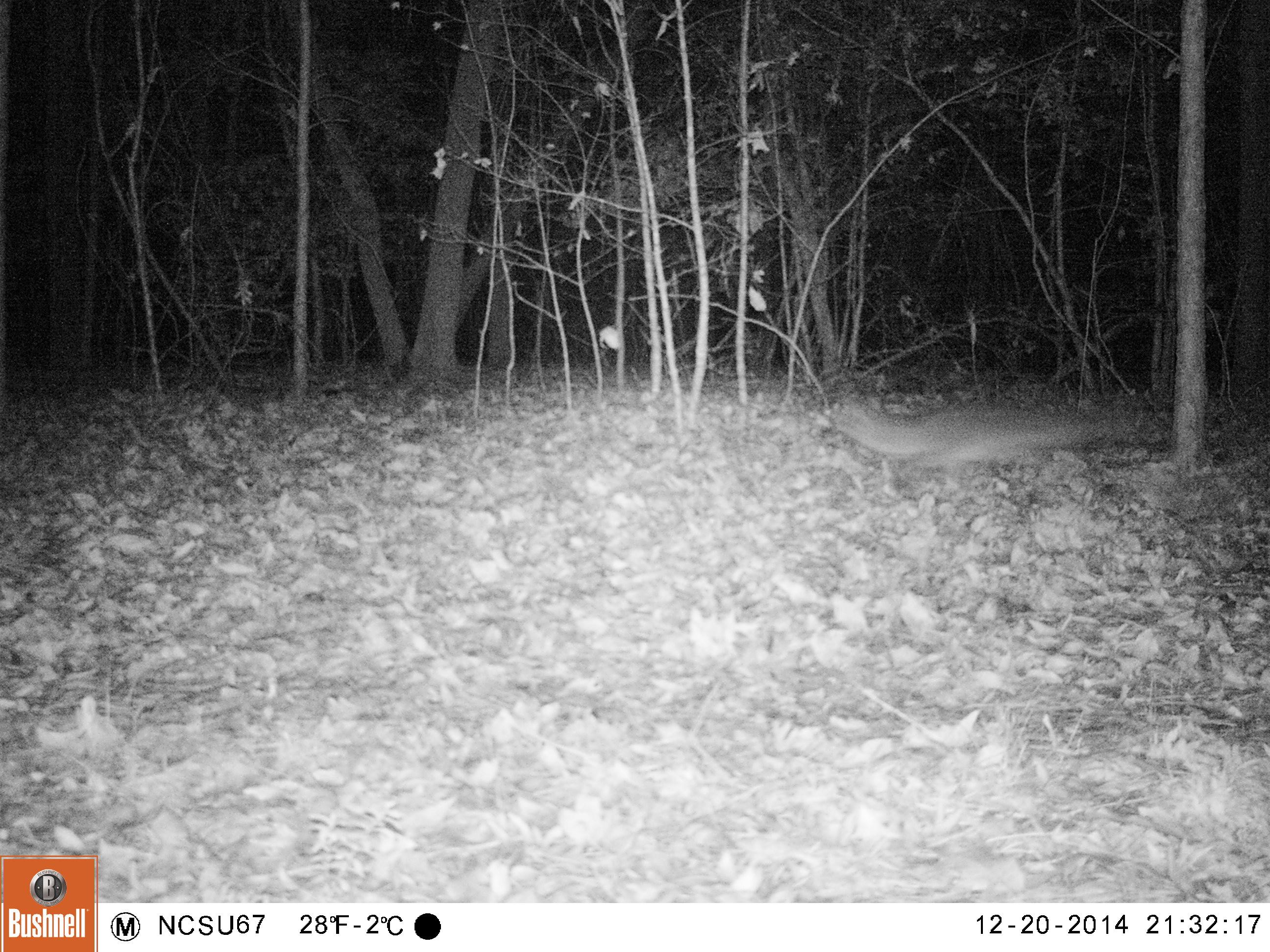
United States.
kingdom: Animalia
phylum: Chordata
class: Mammalia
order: Carnivora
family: Canidae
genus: Urocyon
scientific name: Urocyon cinereoargenteus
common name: gray fox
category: Grey Fox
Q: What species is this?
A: Grey Fox (gray fox) (Urocyon cinereoargenteus).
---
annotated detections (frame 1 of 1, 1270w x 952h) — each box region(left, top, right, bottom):
Grey Fox: region(816, 382, 1177, 504)